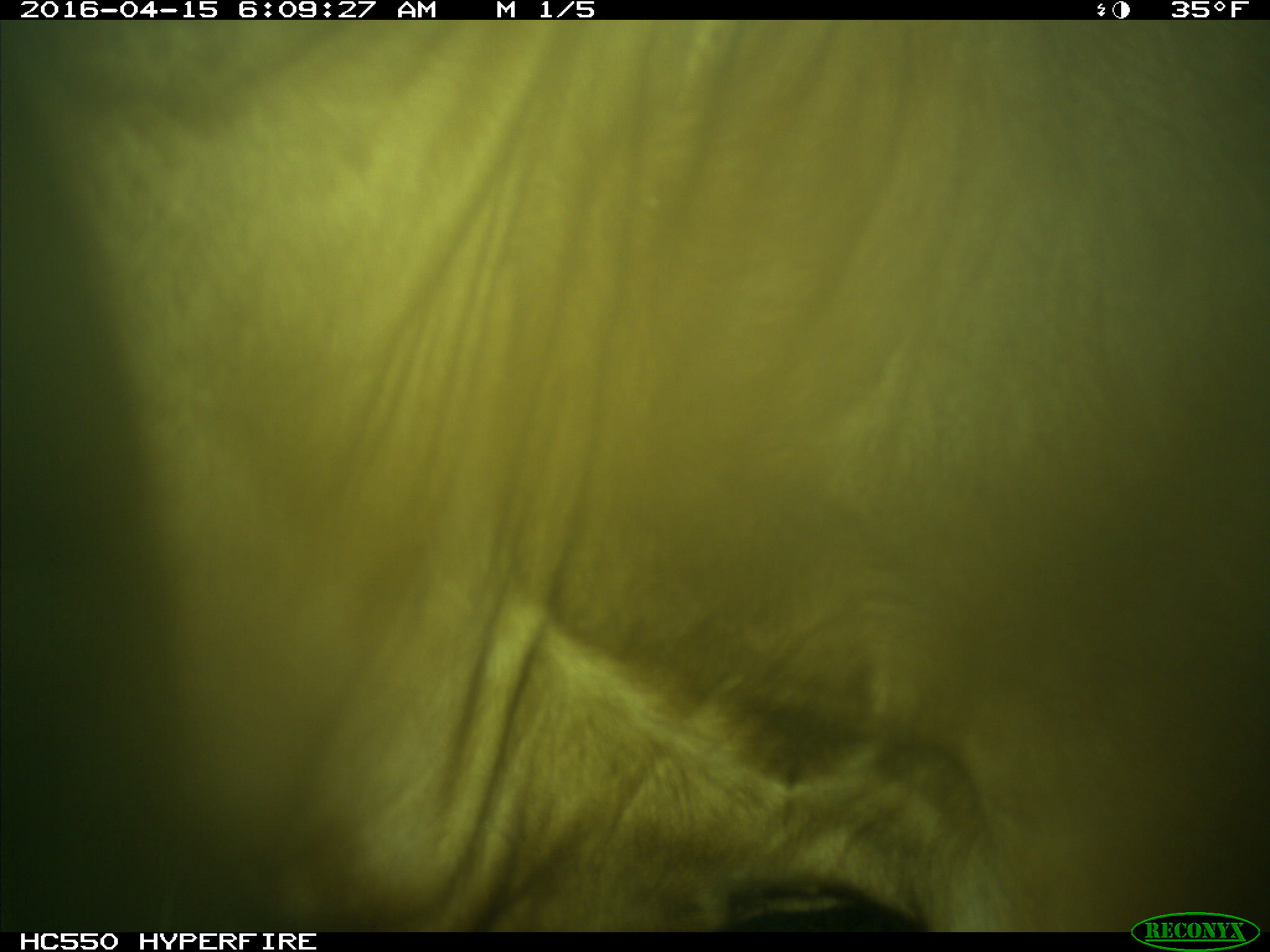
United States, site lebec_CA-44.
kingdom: Animalia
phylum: Chordata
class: Mammalia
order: Artiodactyla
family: Bovidae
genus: Bos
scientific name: Bos taurus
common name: domestic cow